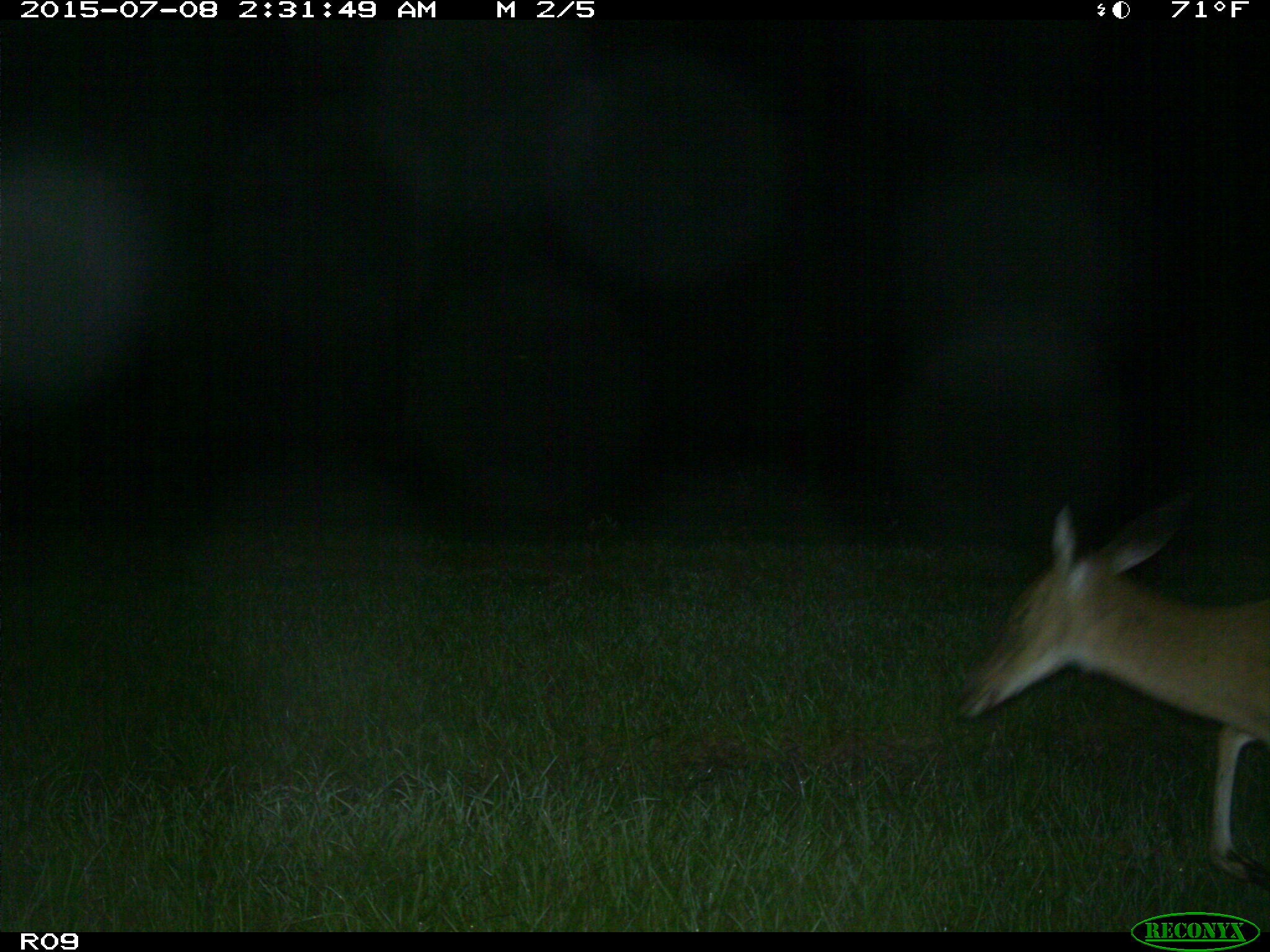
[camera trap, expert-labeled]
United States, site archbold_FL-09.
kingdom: Animalia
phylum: Chordata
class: Mammalia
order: Artiodactyla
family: Cervidae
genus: Odocoileus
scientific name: Odocoileus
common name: deer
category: unidentified deer